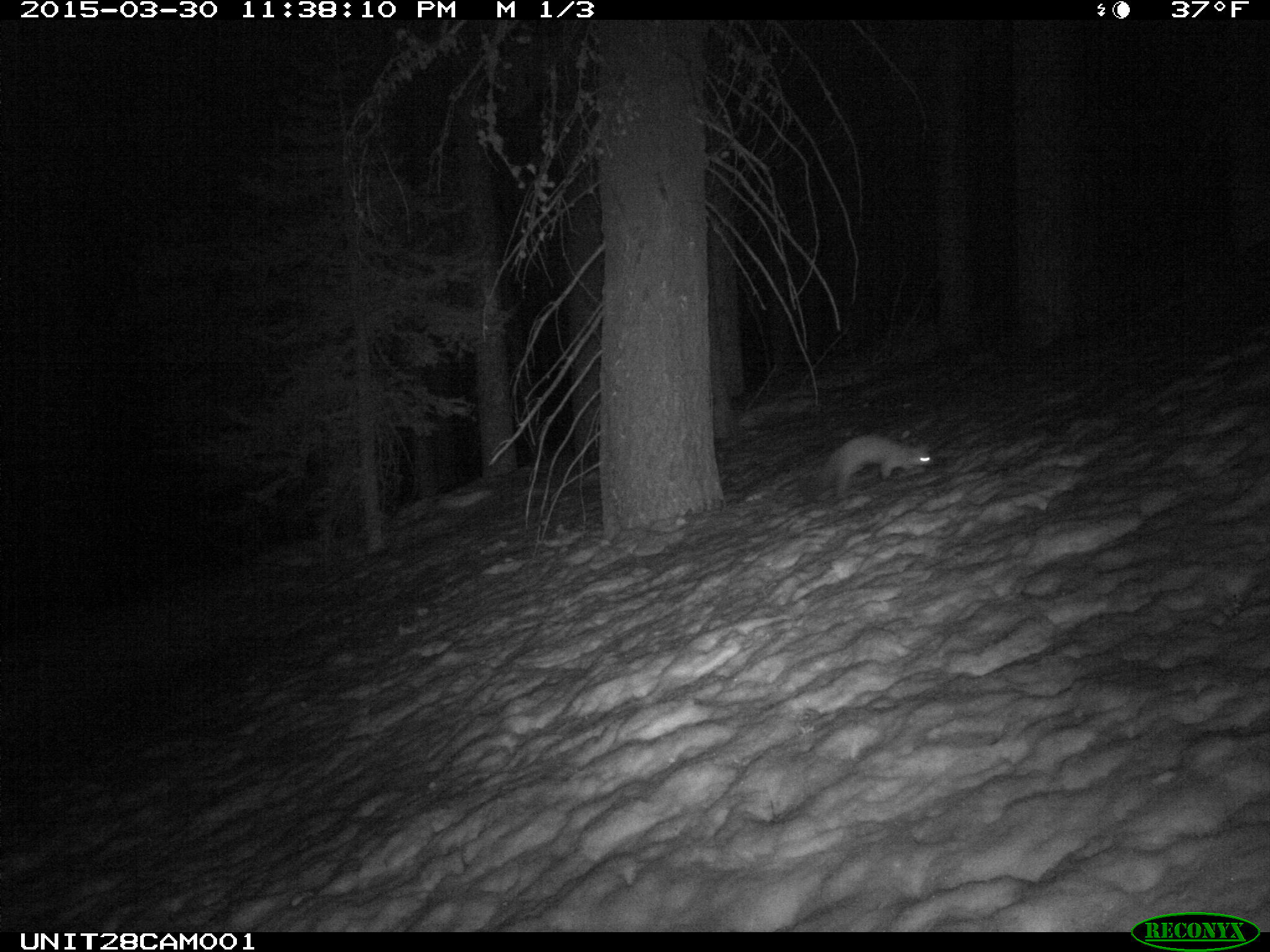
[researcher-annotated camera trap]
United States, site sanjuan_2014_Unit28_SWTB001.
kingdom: Animalia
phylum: Chordata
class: Mammalia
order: Carnivora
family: Mustelidae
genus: Martes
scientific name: Martes americana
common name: american marten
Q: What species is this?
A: Martes americana (american marten).